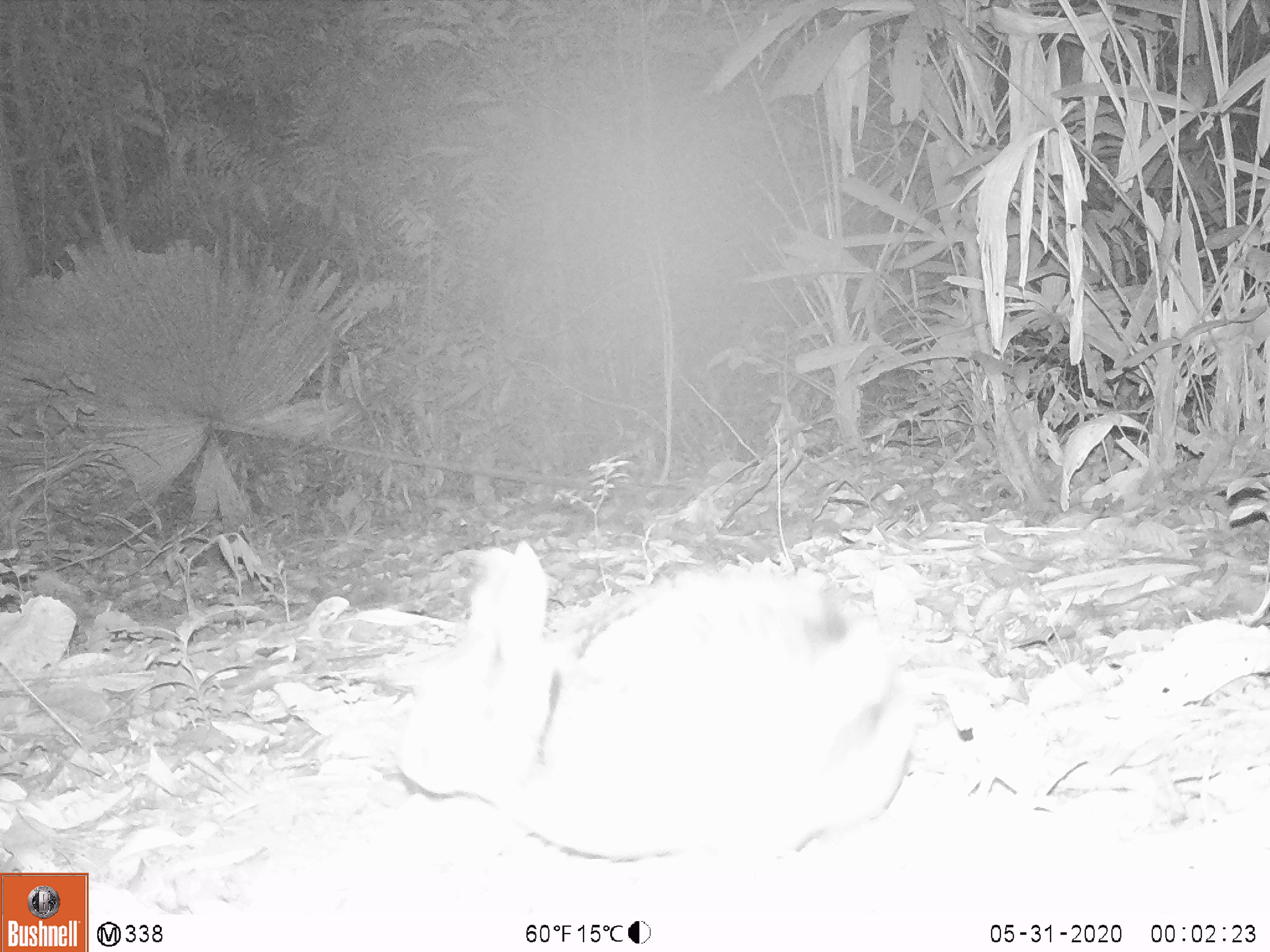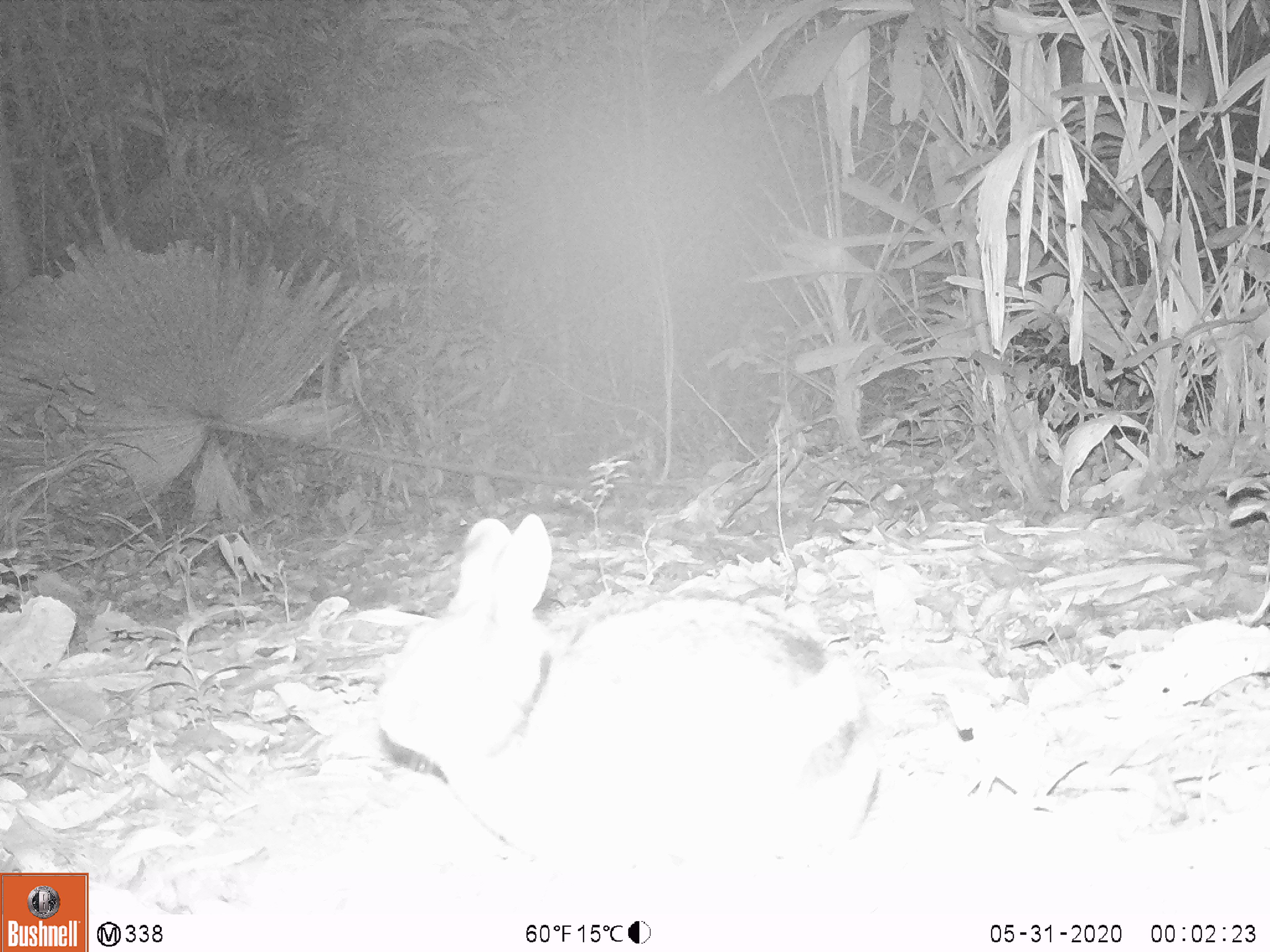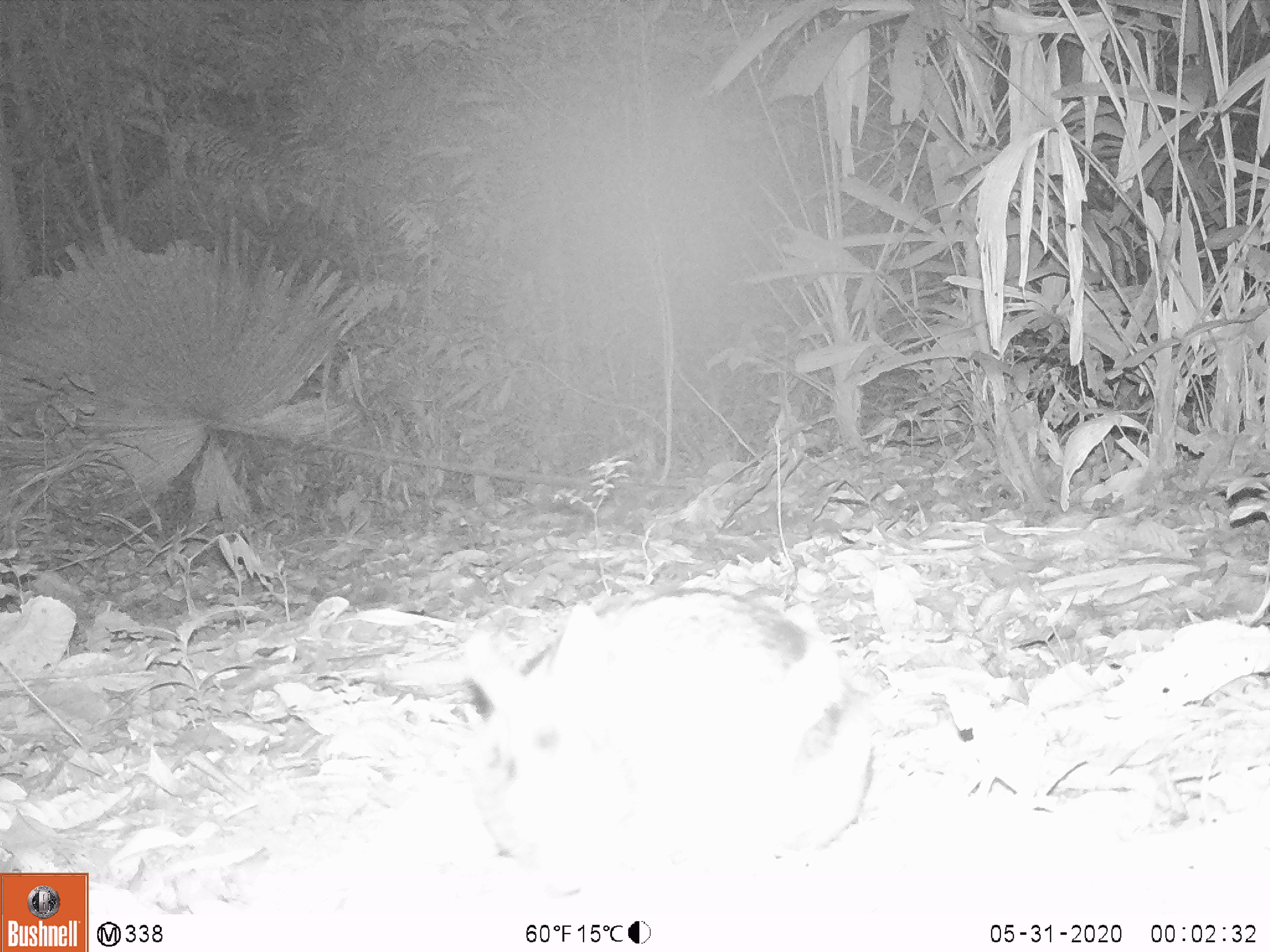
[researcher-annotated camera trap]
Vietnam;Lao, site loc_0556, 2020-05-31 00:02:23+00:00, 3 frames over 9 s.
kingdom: Animalia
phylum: Chordata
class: Mammalia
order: Lagomorpha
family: Leporidae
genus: Nesolagus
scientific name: Nesolagus timminsi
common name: annamite striped rabbit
Annamite striped rabbit (Nesolagus timminsi). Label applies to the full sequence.